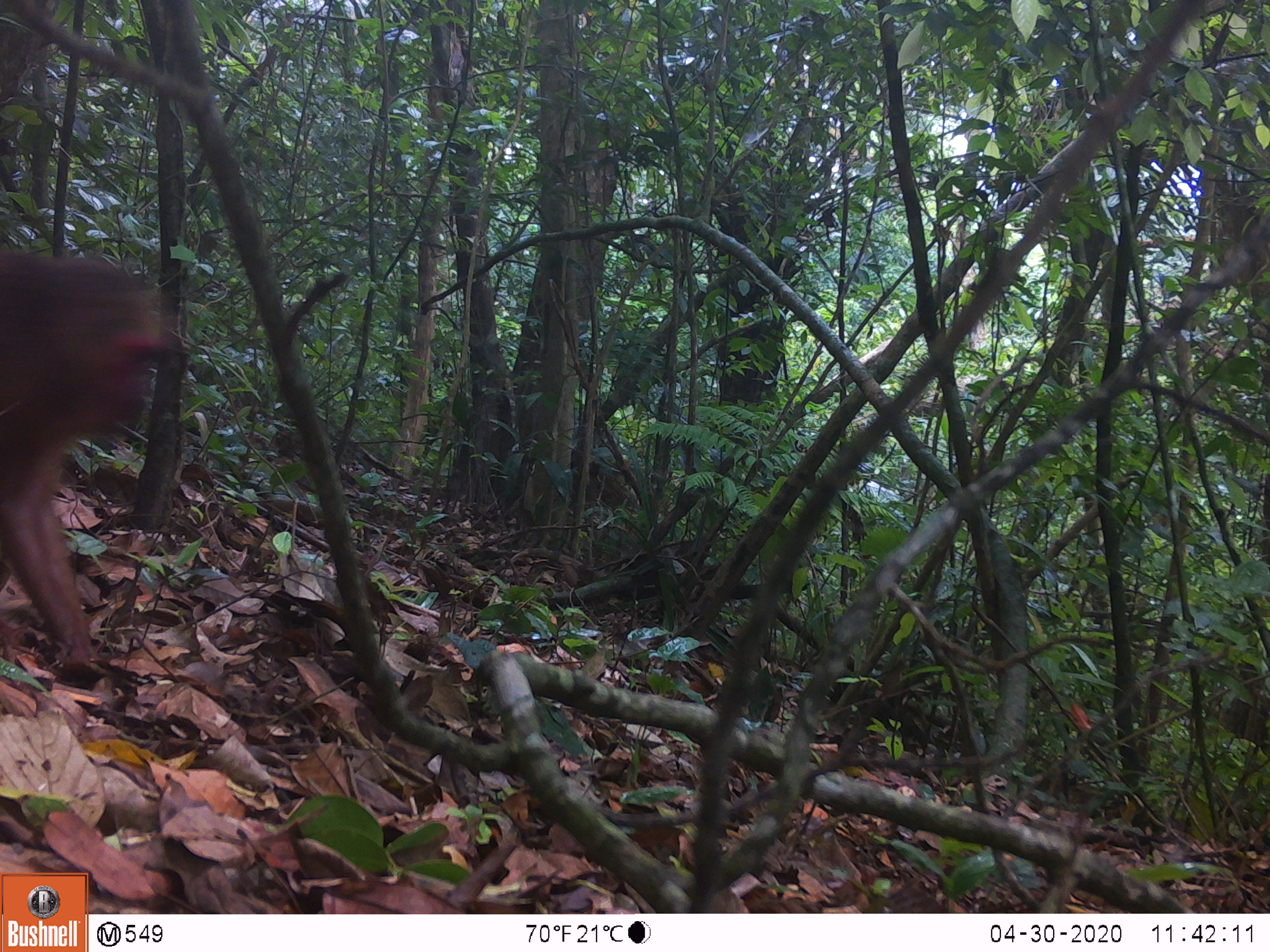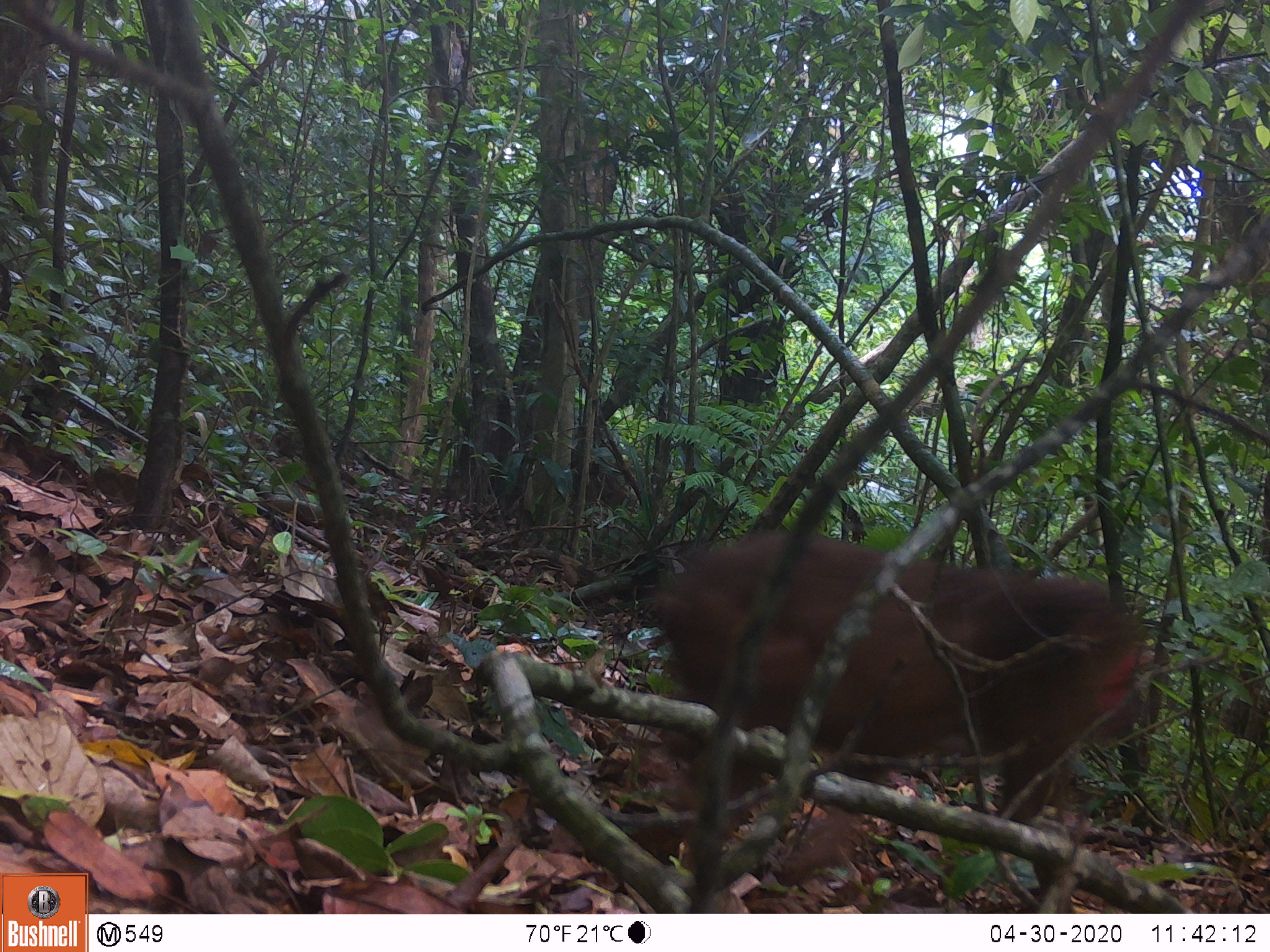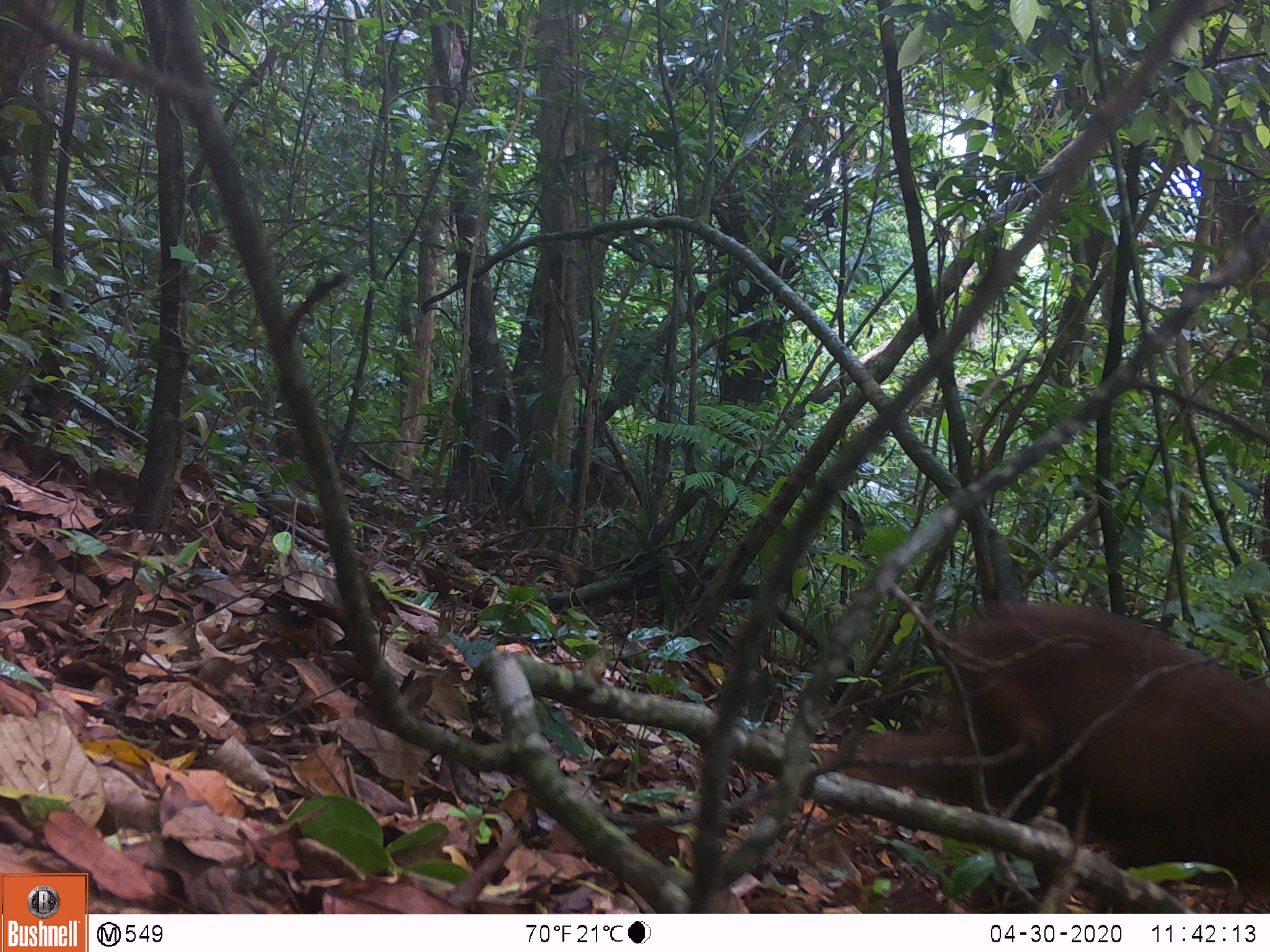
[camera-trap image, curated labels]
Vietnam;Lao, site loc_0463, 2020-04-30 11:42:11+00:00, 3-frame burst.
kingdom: Animalia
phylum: Chordata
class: Mammalia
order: Primates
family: Cercopithecidae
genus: Macaca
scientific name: Macaca arctoides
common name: stump-tailed macaque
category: stump tailed macaque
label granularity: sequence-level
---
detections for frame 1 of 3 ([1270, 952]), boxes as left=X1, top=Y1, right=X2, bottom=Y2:
stump tailed macaque: left=0, top=238, right=181, bottom=673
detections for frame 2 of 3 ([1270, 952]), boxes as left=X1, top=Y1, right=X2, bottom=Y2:
stump tailed macaque: left=637, top=524, right=1162, bottom=889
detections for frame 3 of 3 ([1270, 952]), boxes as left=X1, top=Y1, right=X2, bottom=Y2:
stump tailed macaque: left=819, top=598, right=1270, bottom=907